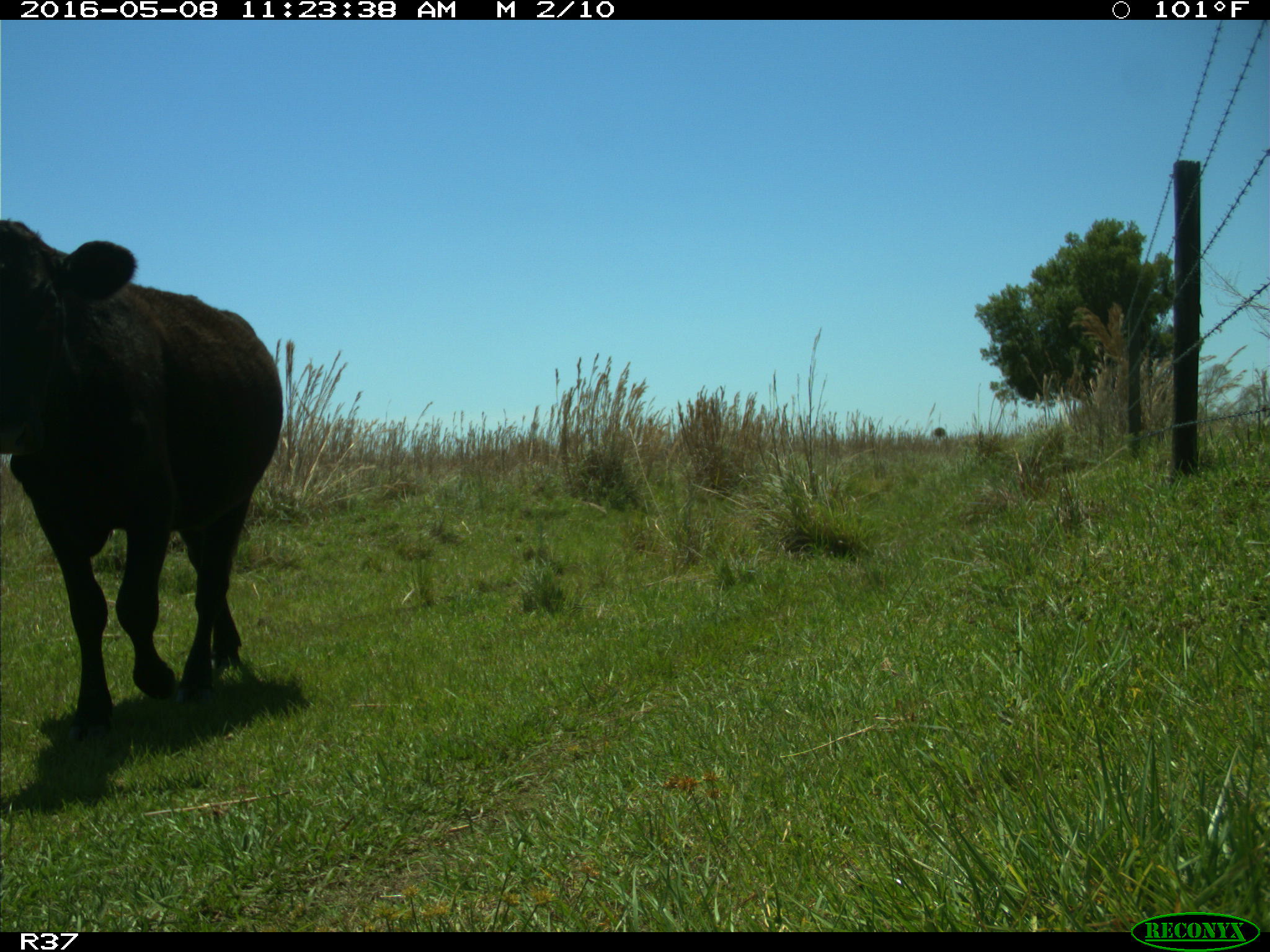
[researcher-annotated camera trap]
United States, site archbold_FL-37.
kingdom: Animalia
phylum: Chordata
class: Mammalia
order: Artiodactyla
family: Bovidae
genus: Bos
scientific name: Bos taurus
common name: domestic cow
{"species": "Bos taurus (domestic cow)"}